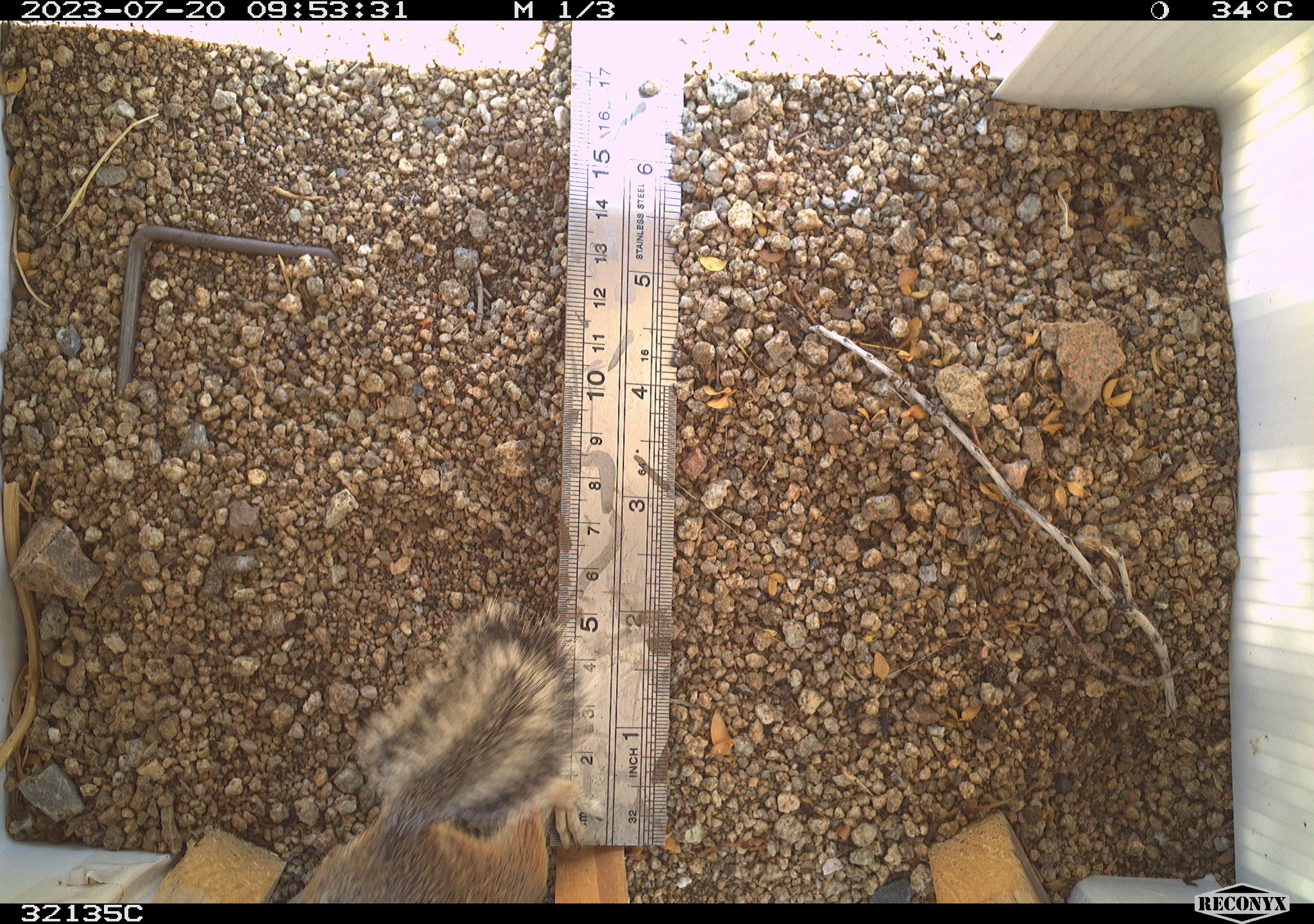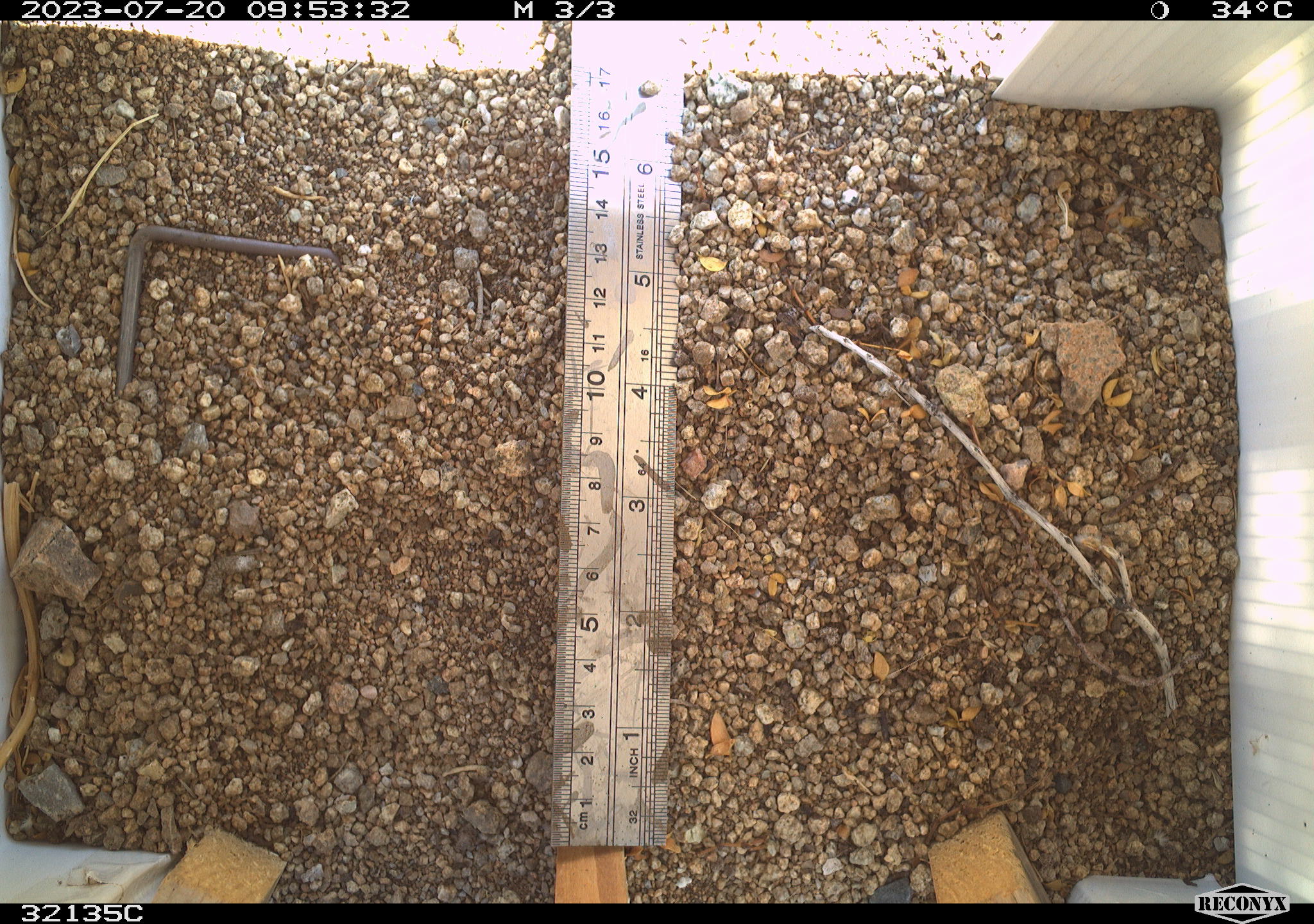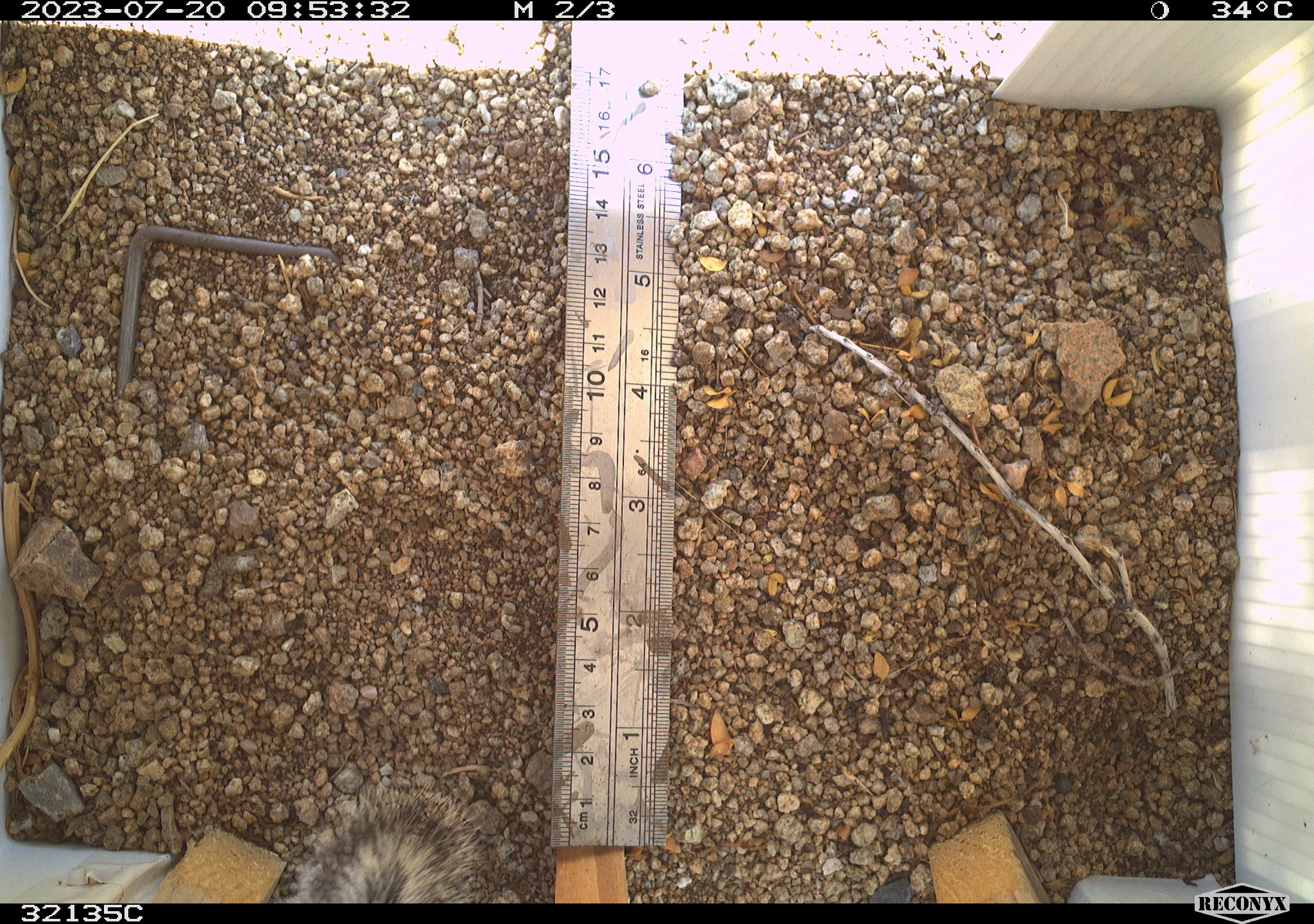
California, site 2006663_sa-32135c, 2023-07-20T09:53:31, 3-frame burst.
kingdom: Animalia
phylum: Chordata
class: Mammalia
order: Rodentia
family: Sciuridae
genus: Ammospermophilus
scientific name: Ammospermophilus leucurus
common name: white-tailed antelope squirrel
White-tailed antelope squirrel (Ammospermophilus leucurus).